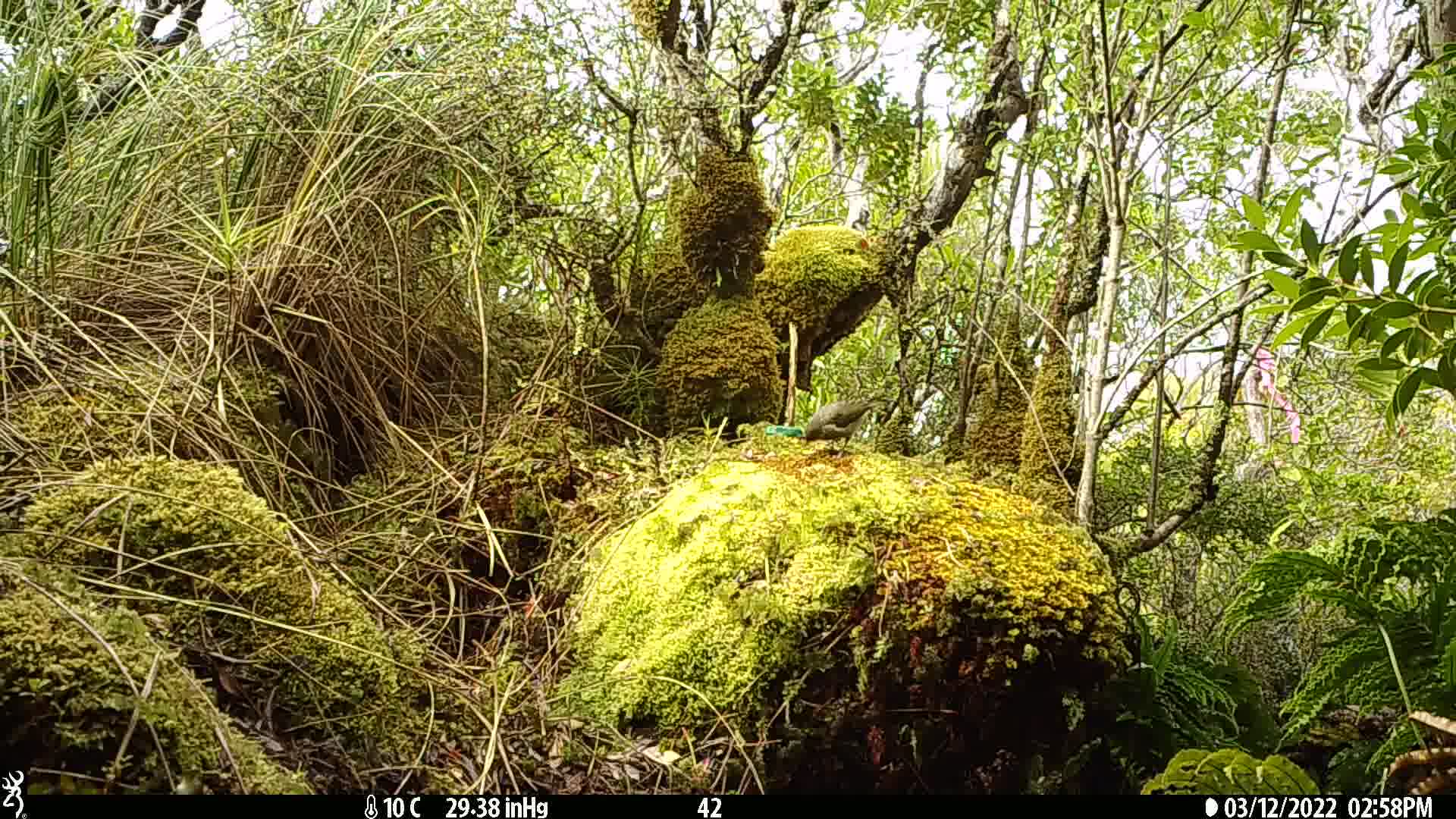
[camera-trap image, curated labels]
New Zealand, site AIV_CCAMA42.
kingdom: Animalia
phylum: Chordata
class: Aves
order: Passeriformes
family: Meliphagidae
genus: Anthornis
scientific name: Anthornis melanura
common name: new zealand bellbird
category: bellbird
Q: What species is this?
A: Bellbird (new zealand bellbird) (Anthornis melanura).